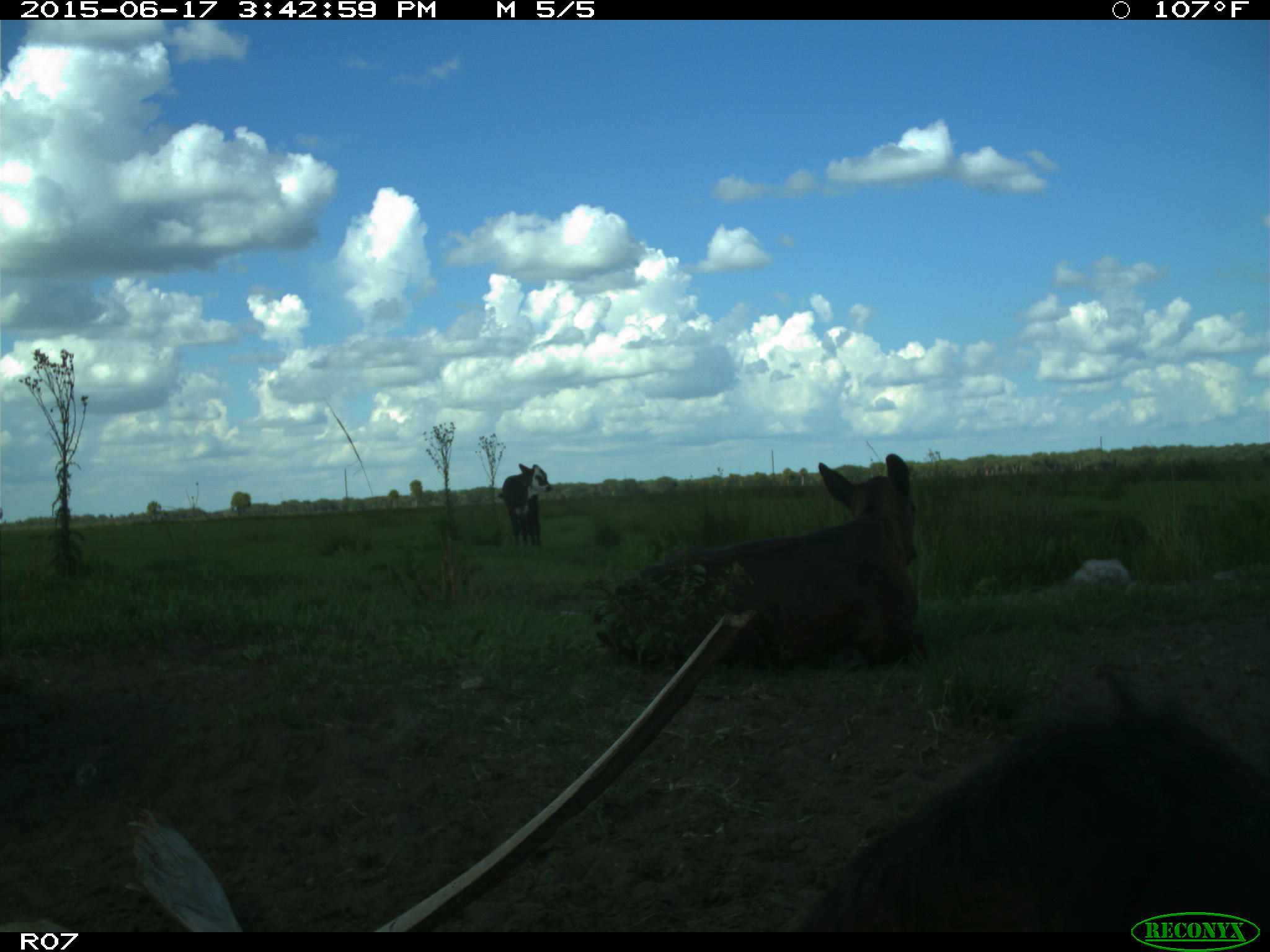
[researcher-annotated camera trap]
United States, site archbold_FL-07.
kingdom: Animalia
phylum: Chordata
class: Mammalia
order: Artiodactyla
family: Bovidae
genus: Bos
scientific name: Bos taurus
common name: domestic cow